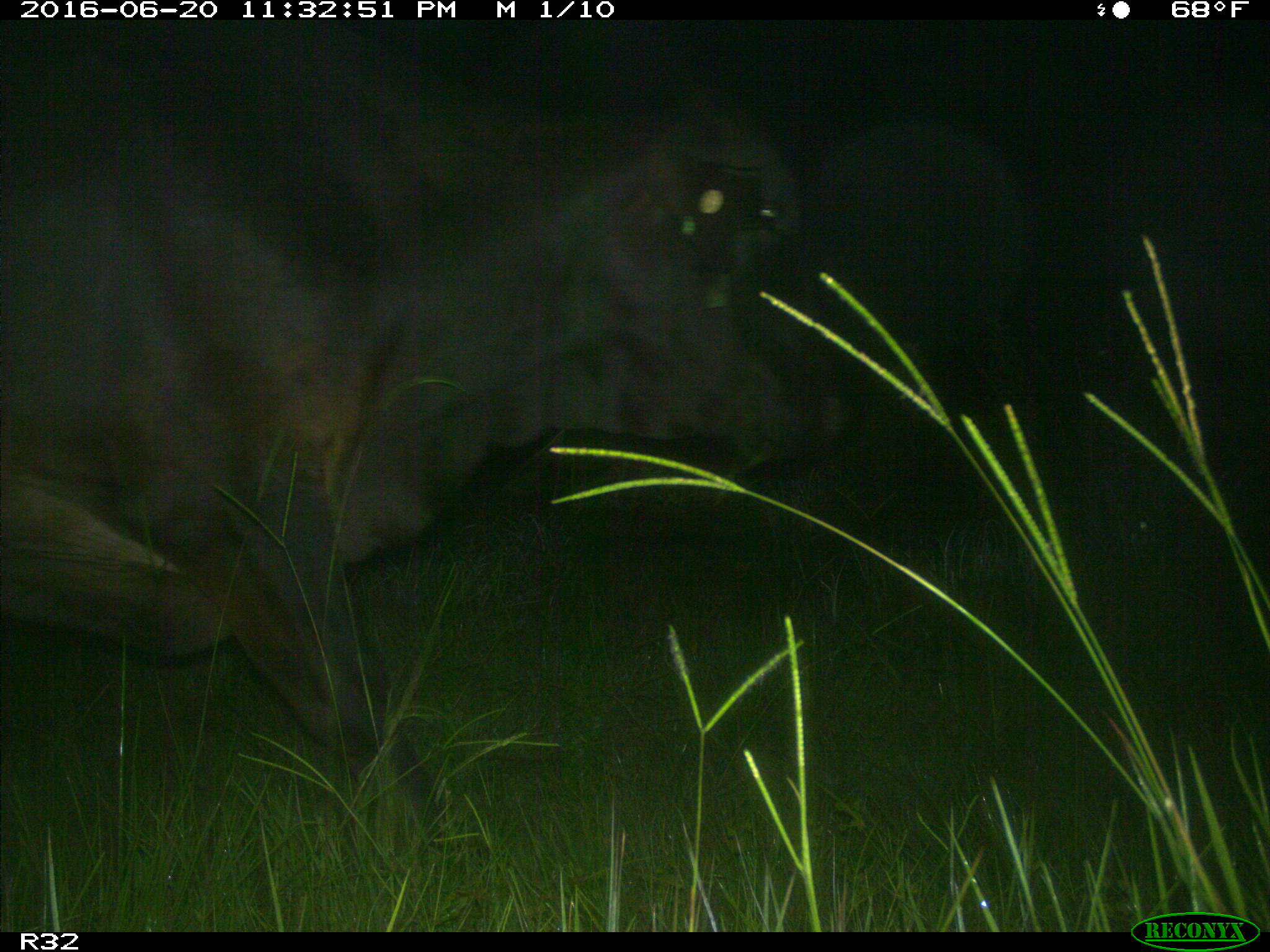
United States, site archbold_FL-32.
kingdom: Animalia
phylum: Chordata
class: Mammalia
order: Artiodactyla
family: Bovidae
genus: Bos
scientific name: Bos taurus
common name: domestic cow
Bos taurus (domestic cow).